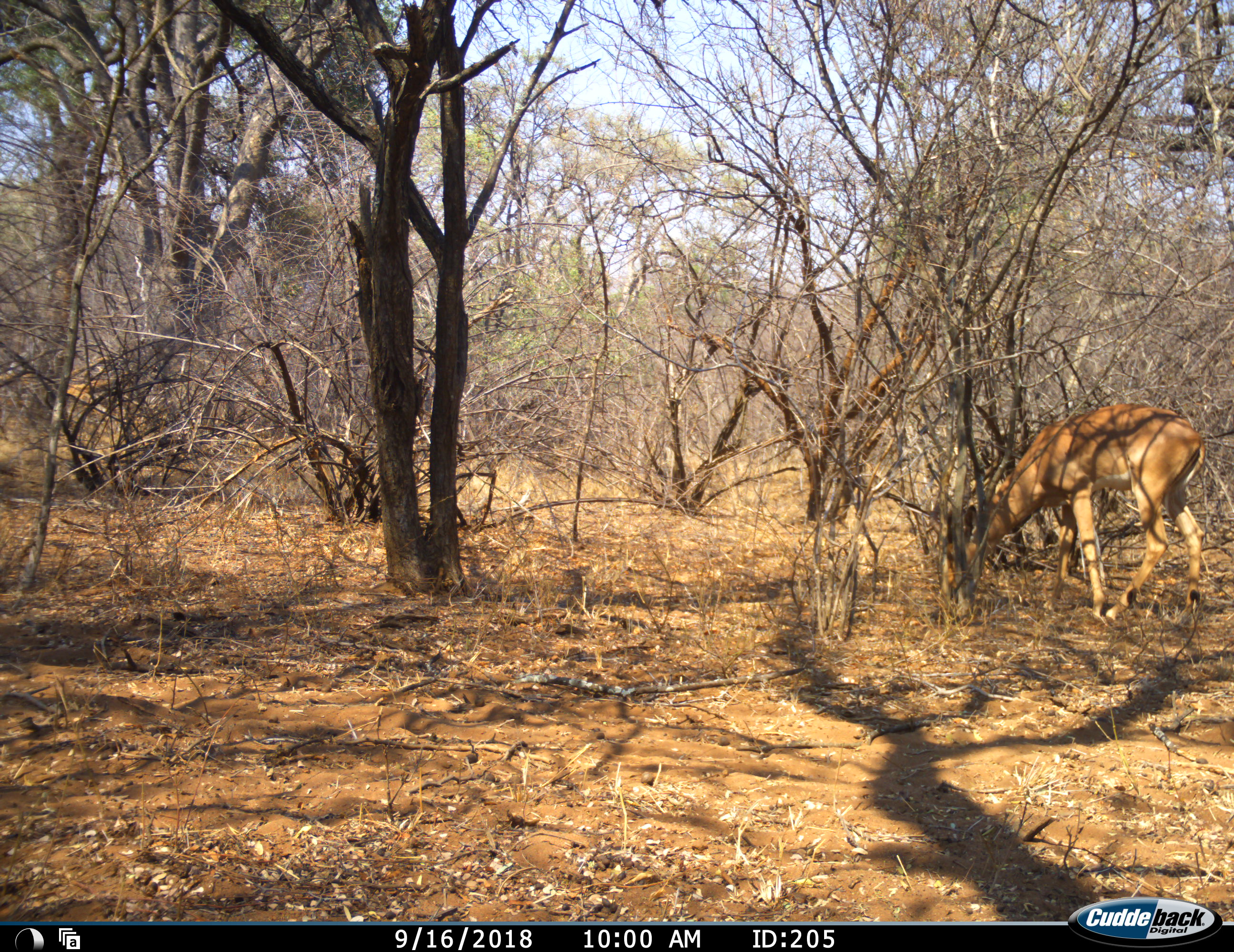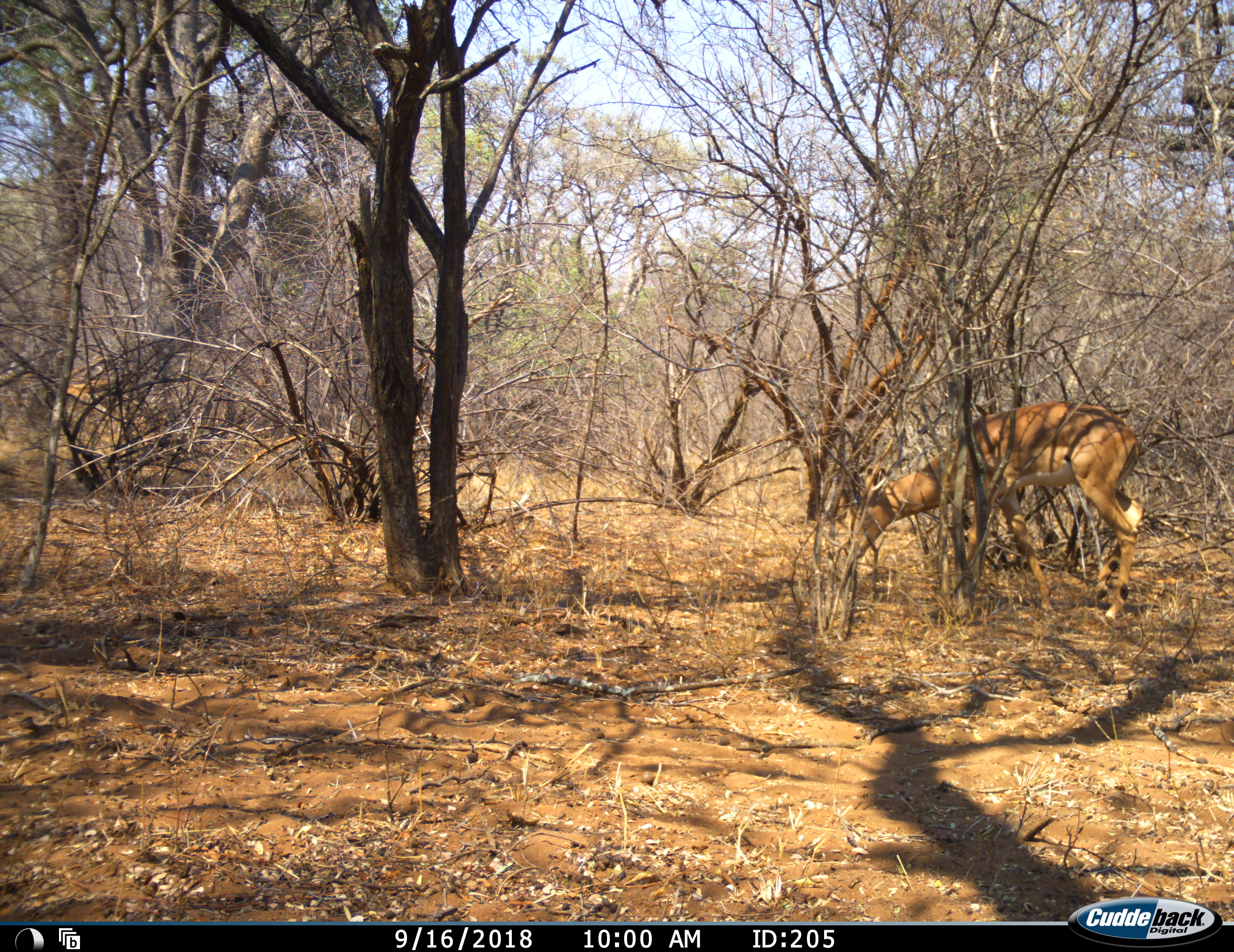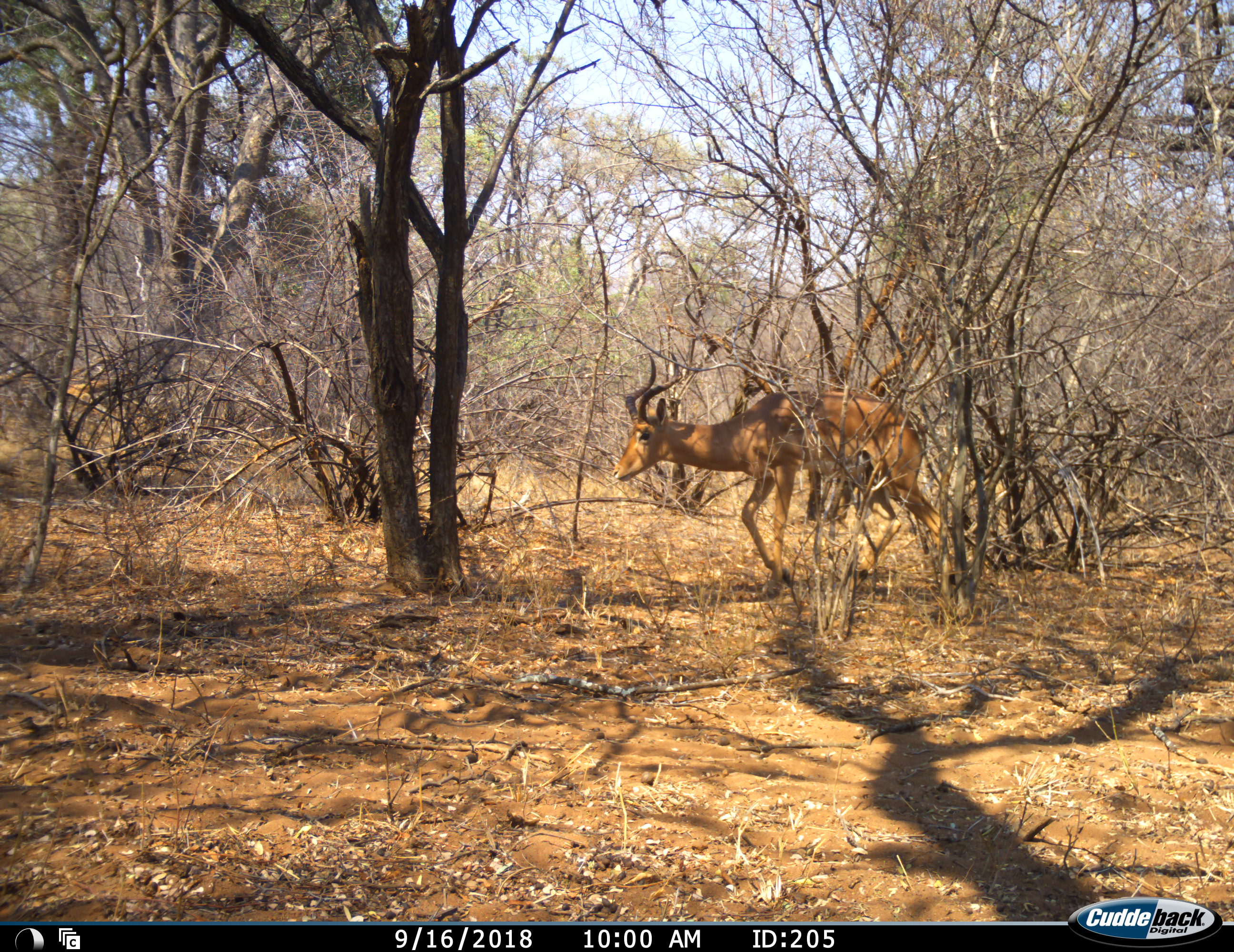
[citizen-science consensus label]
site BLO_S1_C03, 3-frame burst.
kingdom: Animalia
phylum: Chordata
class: Mammalia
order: Artiodactyla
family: Bovidae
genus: Aepyceros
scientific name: Aepyceros melampus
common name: impala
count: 1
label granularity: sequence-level